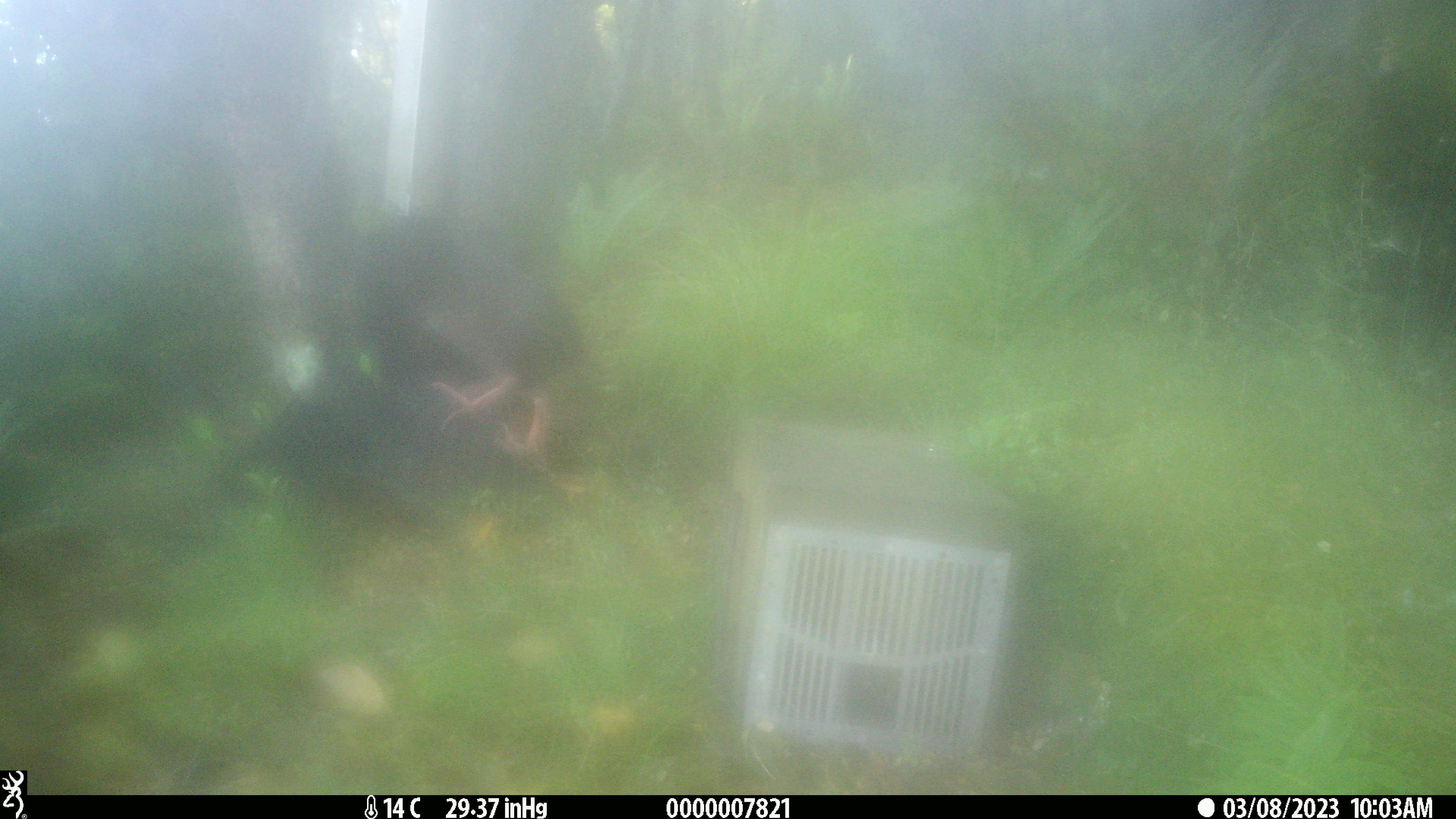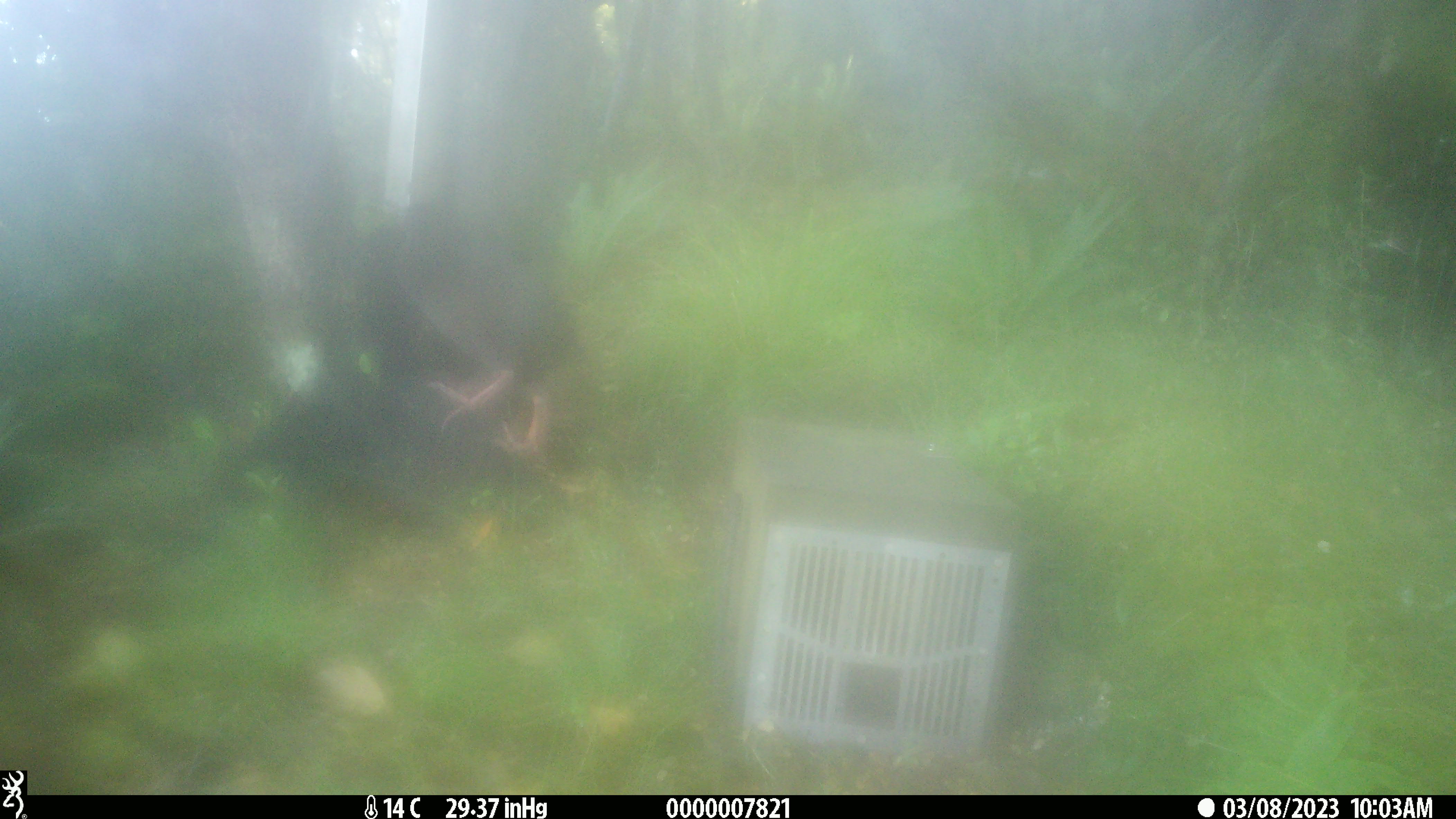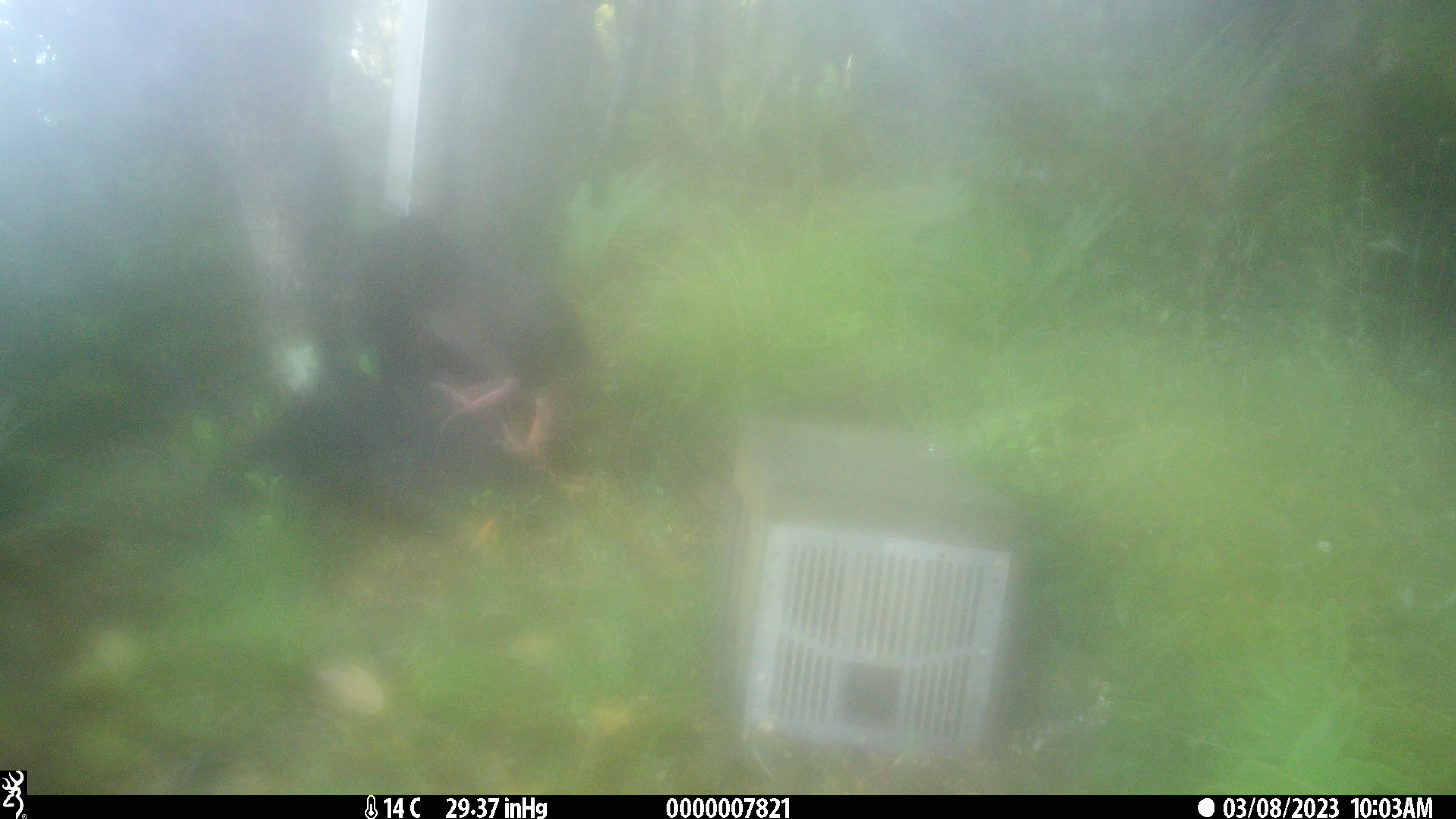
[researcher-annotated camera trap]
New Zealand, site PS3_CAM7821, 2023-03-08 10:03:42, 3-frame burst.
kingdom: Animalia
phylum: Chordata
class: Aves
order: Gruiformes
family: Rallidae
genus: Gallirallus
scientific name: Gallirallus australis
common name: weka